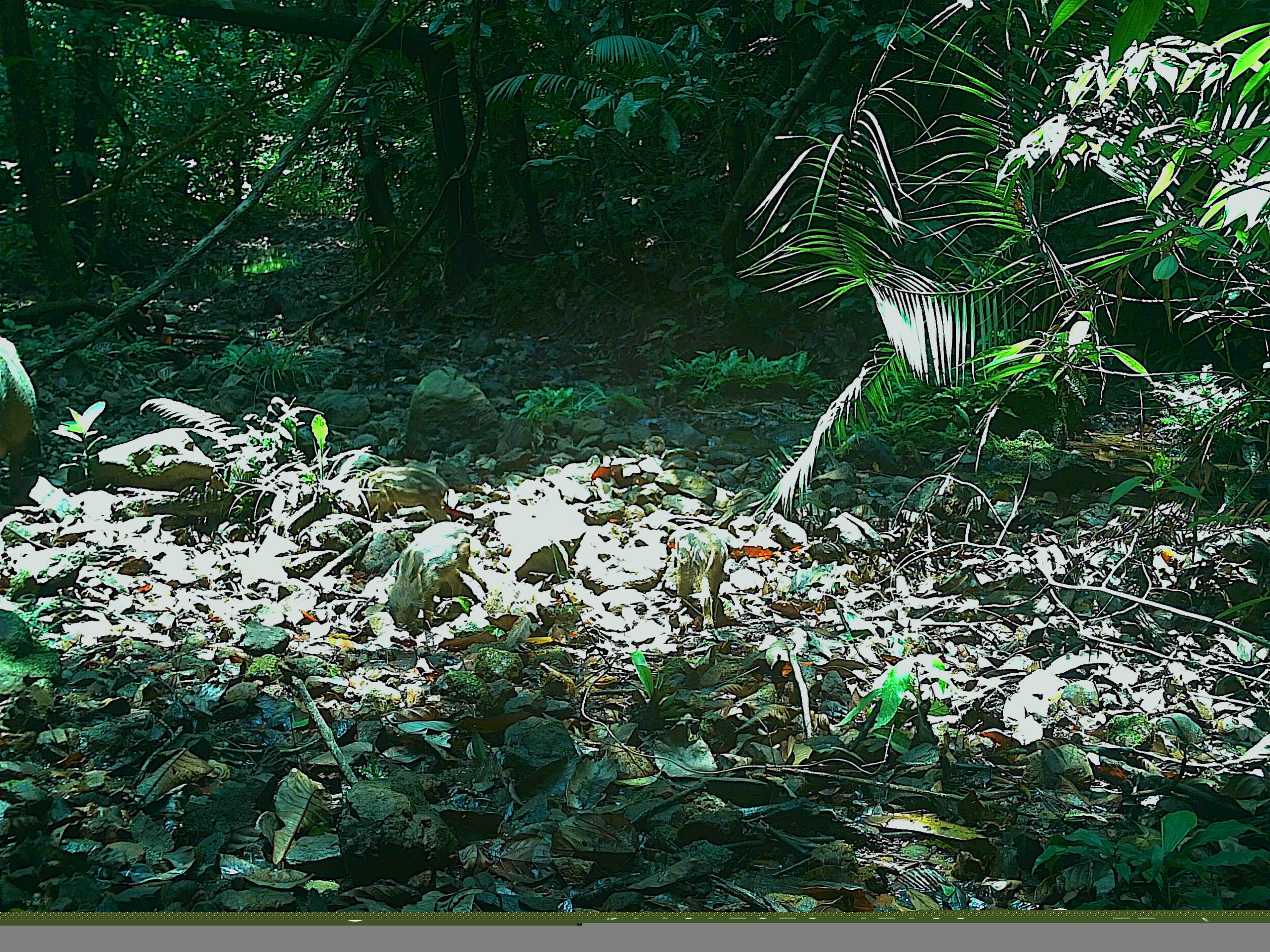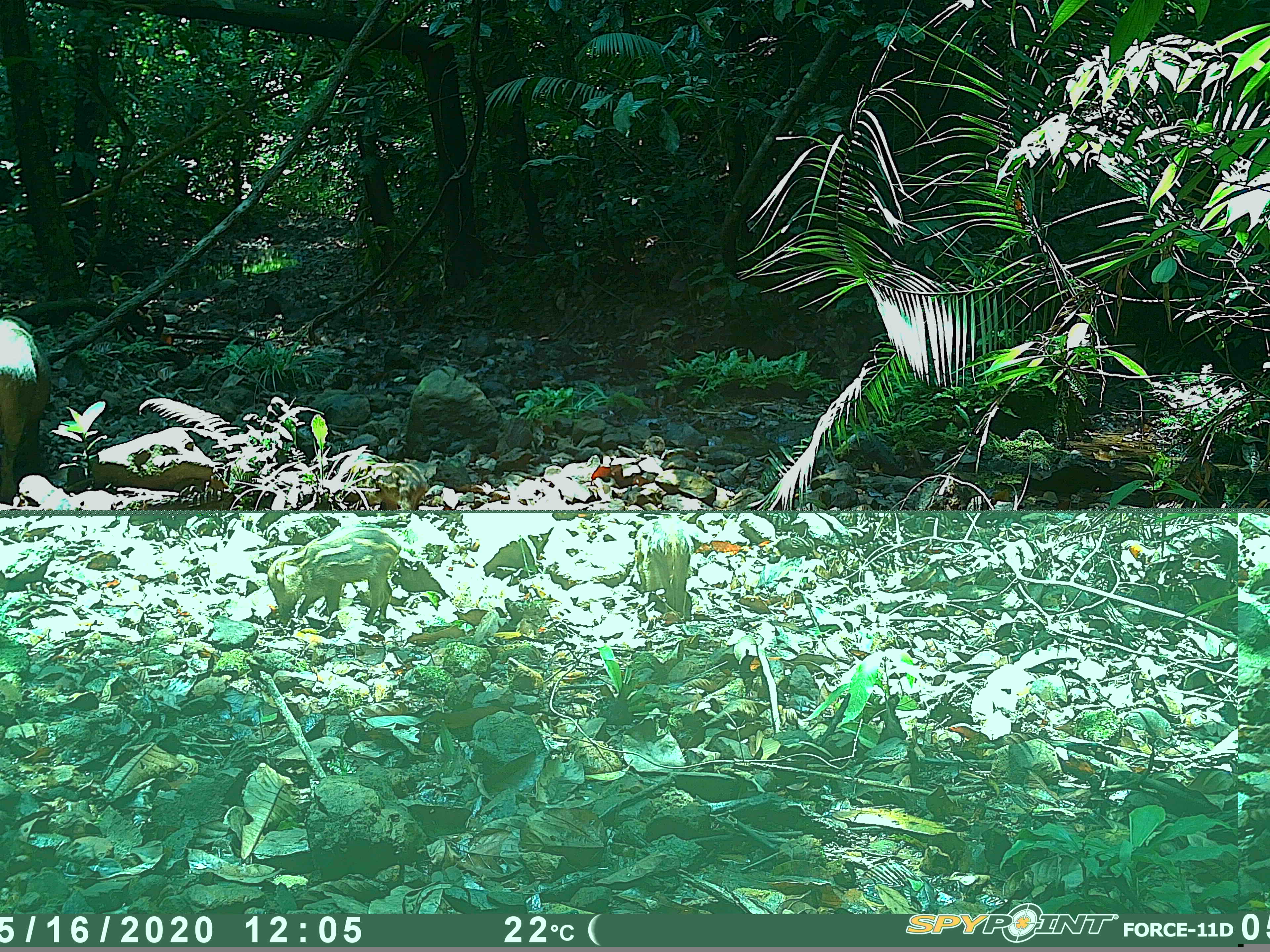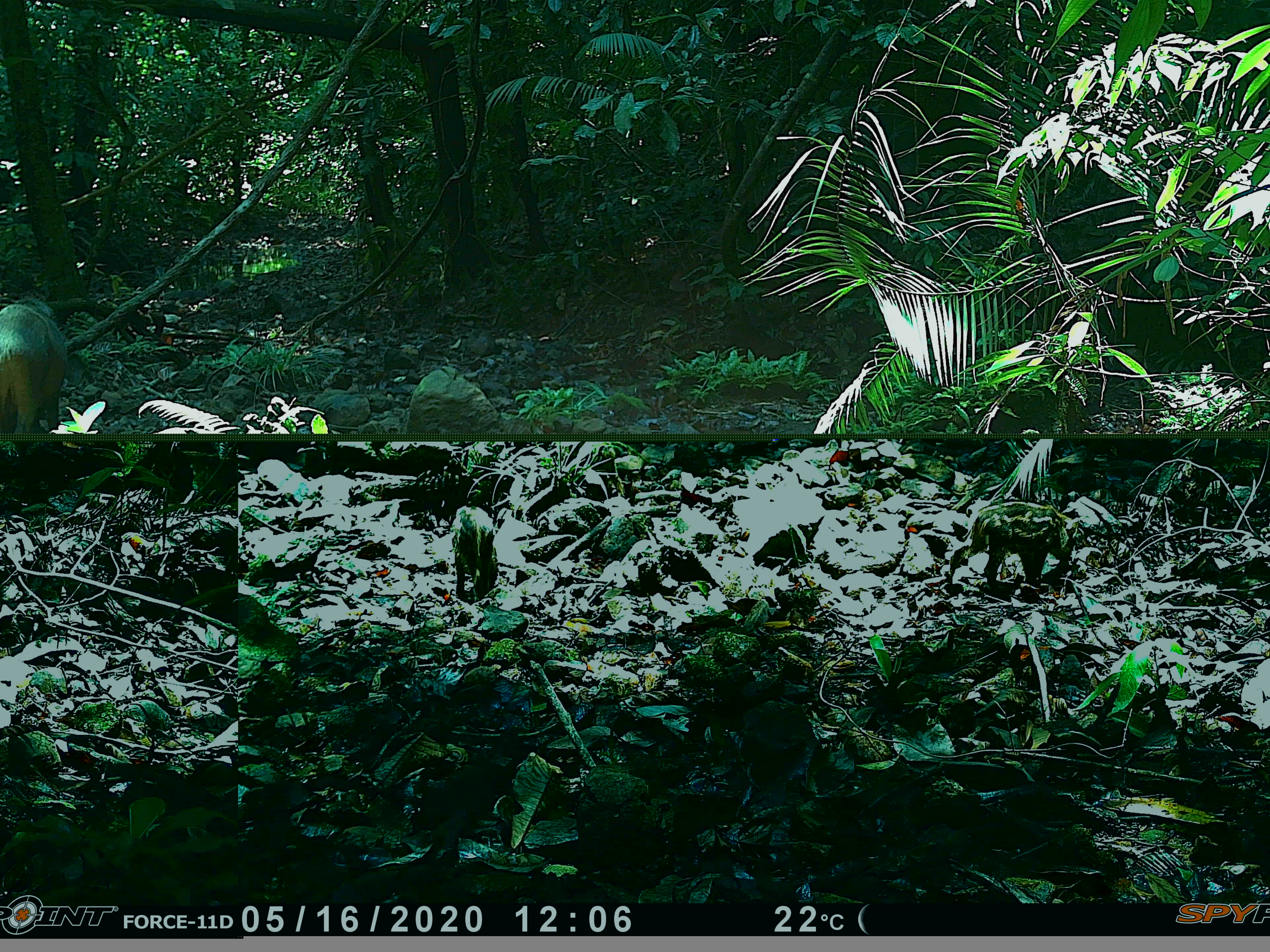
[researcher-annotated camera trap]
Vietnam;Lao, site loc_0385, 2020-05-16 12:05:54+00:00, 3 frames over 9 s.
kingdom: Animalia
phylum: Chordata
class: Mammalia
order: Artiodactyla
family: Suidae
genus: Sus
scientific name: Sus scrofa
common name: eurasian wild pig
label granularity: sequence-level